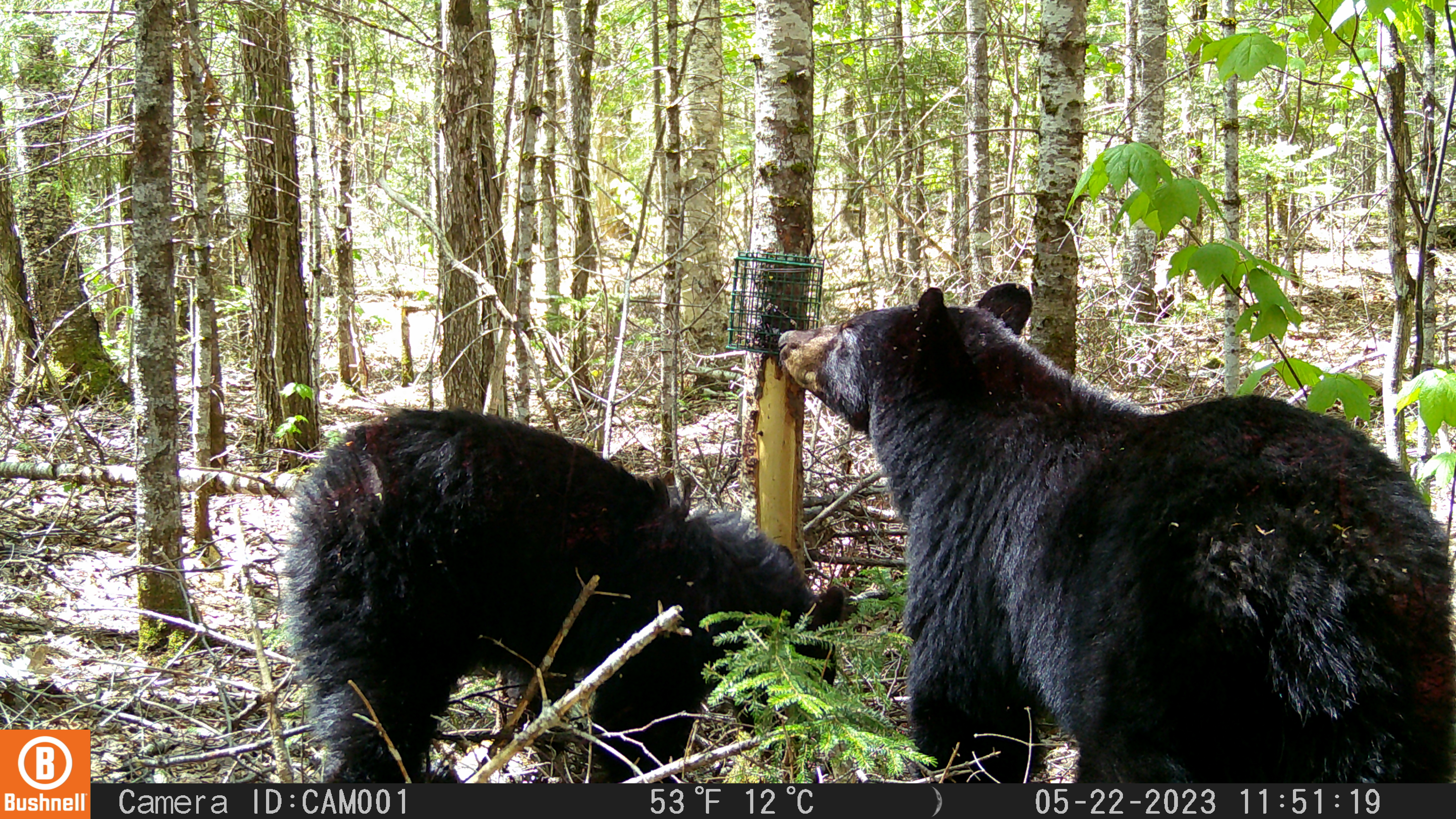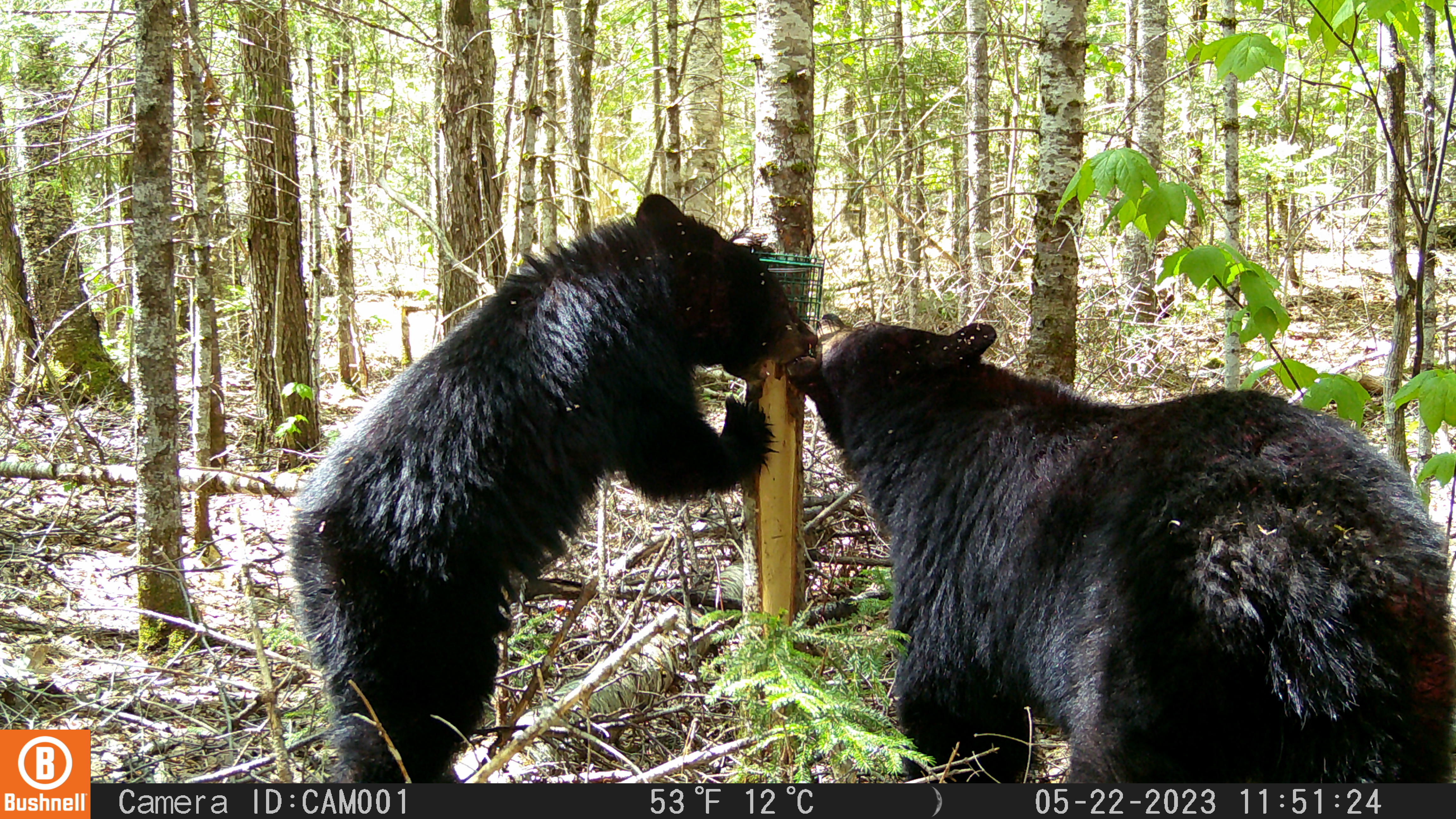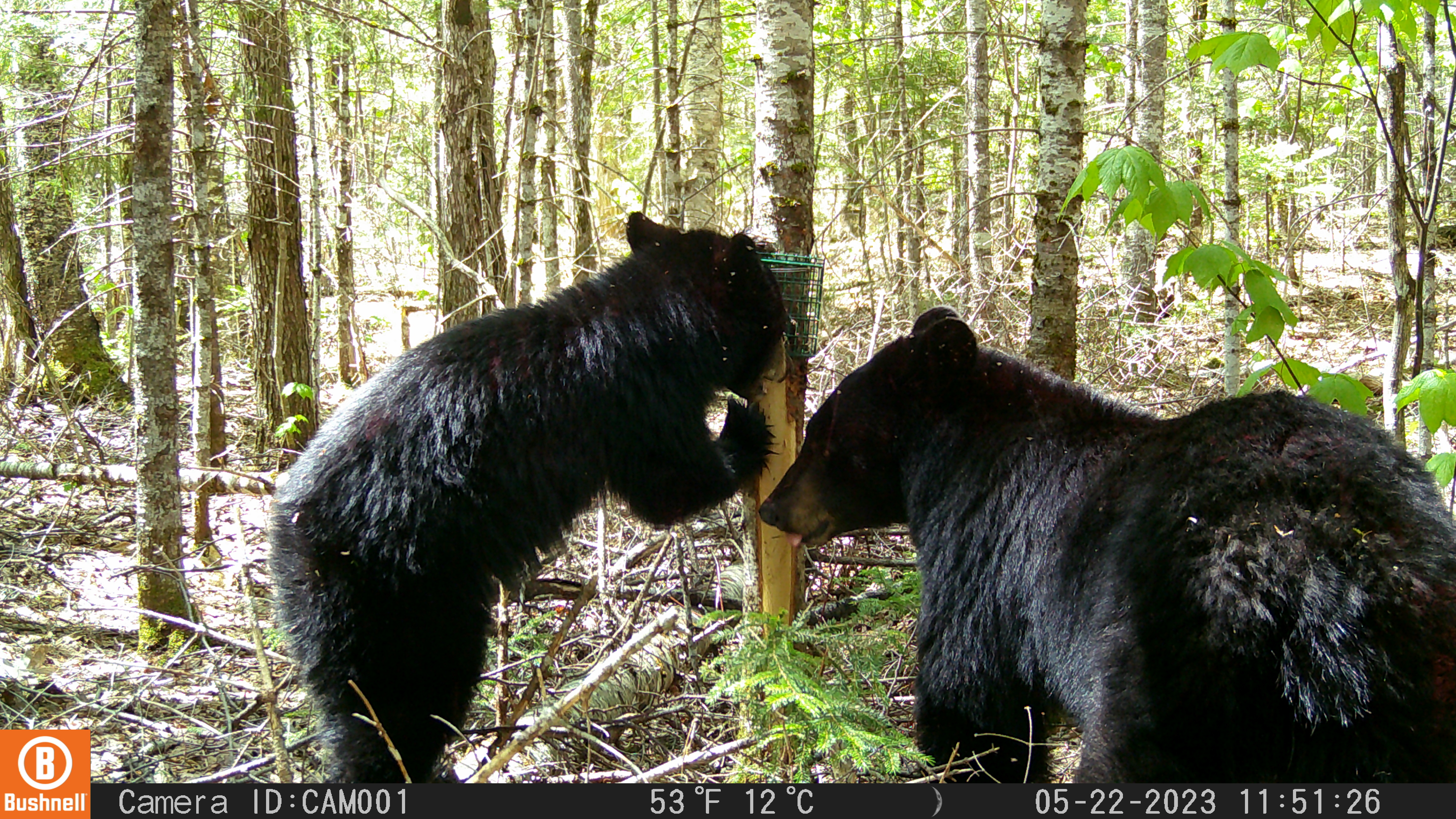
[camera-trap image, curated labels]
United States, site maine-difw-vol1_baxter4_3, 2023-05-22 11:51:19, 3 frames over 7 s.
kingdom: Animalia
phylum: Chordata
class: Mammalia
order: Carnivora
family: Ursidae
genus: Ursus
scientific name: Ursus americanus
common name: black bear